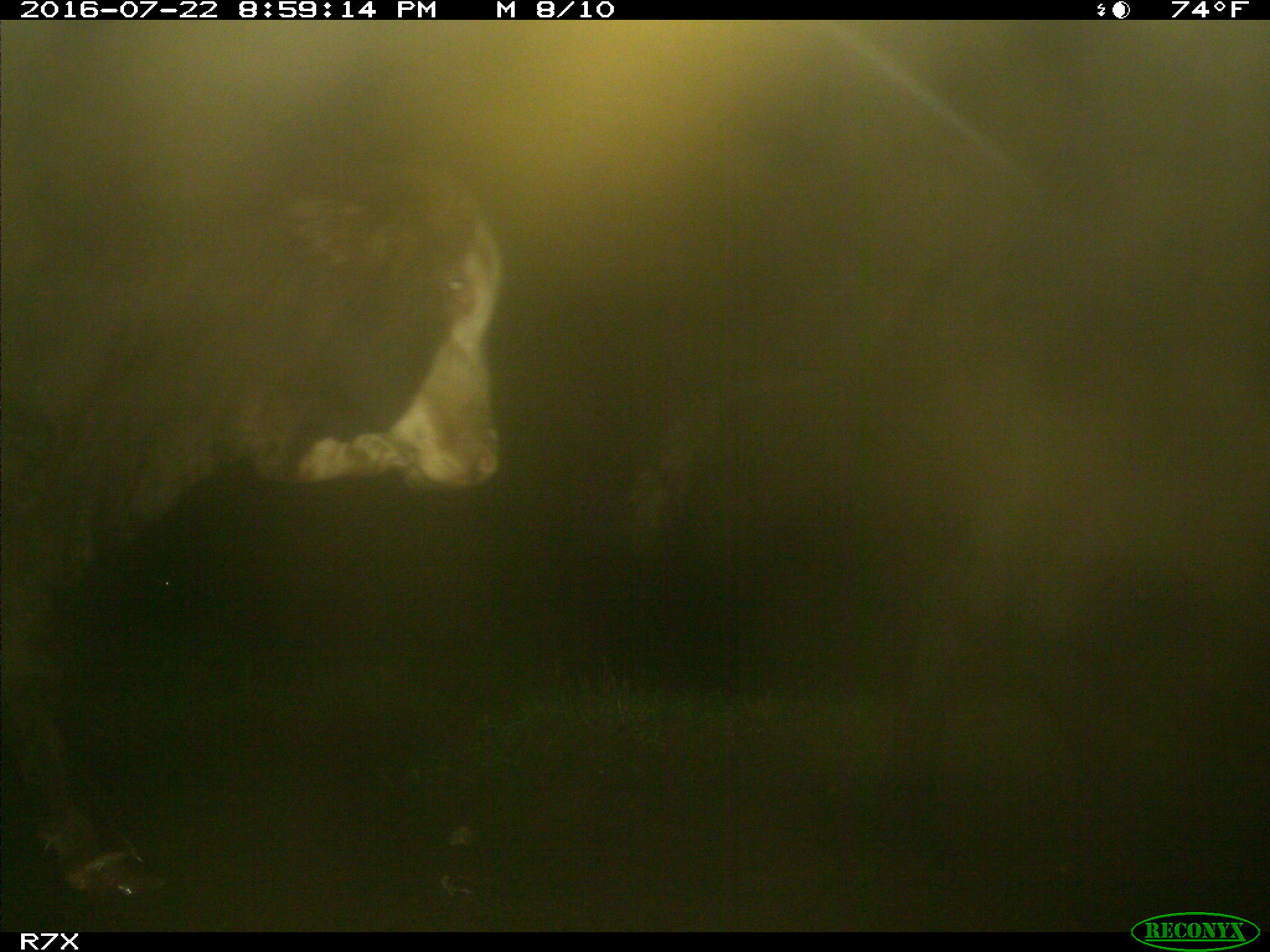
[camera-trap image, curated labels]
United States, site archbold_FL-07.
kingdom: Animalia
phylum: Chordata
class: Mammalia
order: Artiodactyla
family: Bovidae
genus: Bos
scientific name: Bos taurus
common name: domestic cow